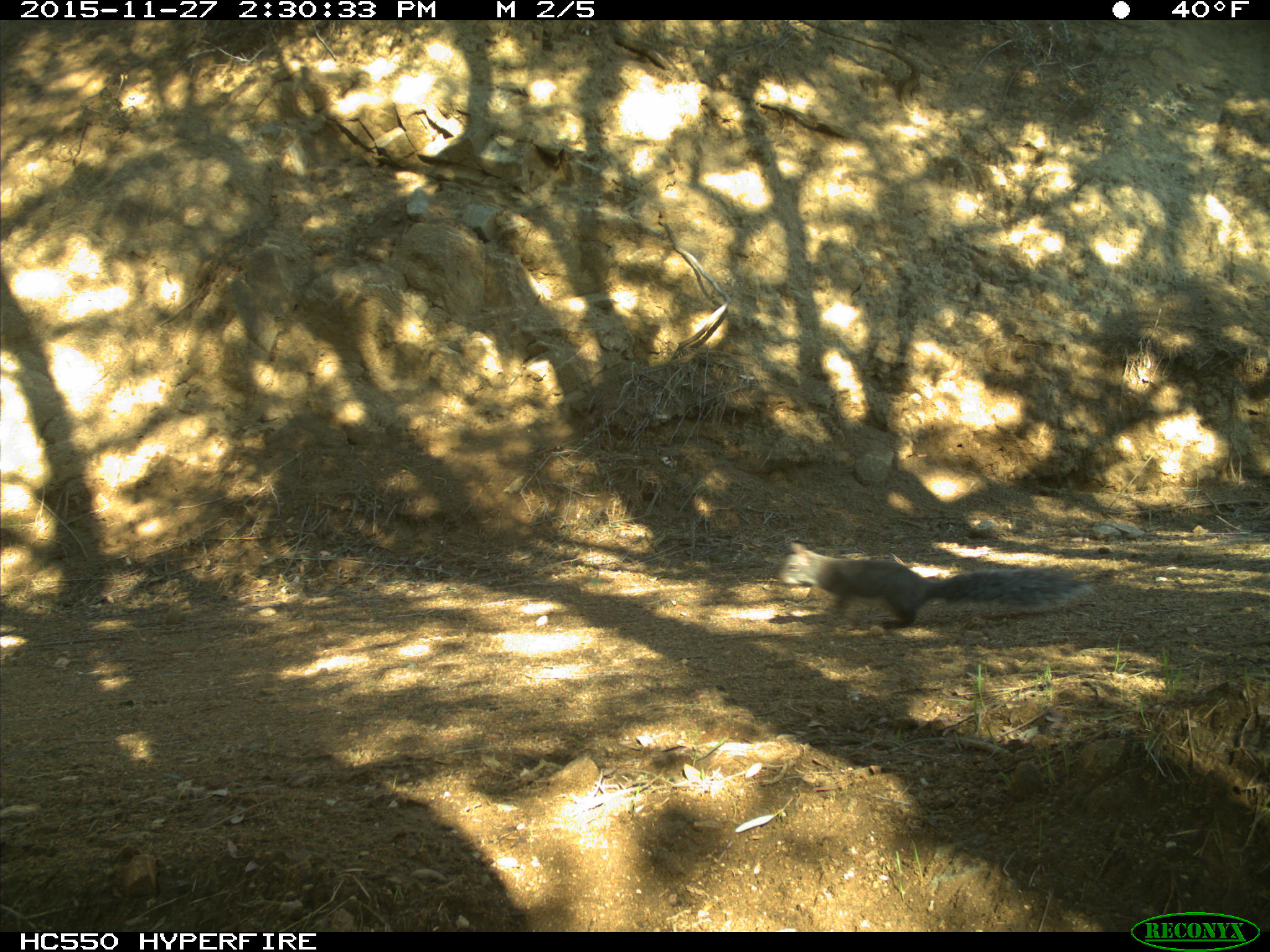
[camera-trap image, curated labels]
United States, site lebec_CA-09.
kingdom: Animalia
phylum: Chordata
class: Mammalia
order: Rodentia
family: Sciuridae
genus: Sciurus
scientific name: Sciurus carolinensis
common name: eastern gray squirrel